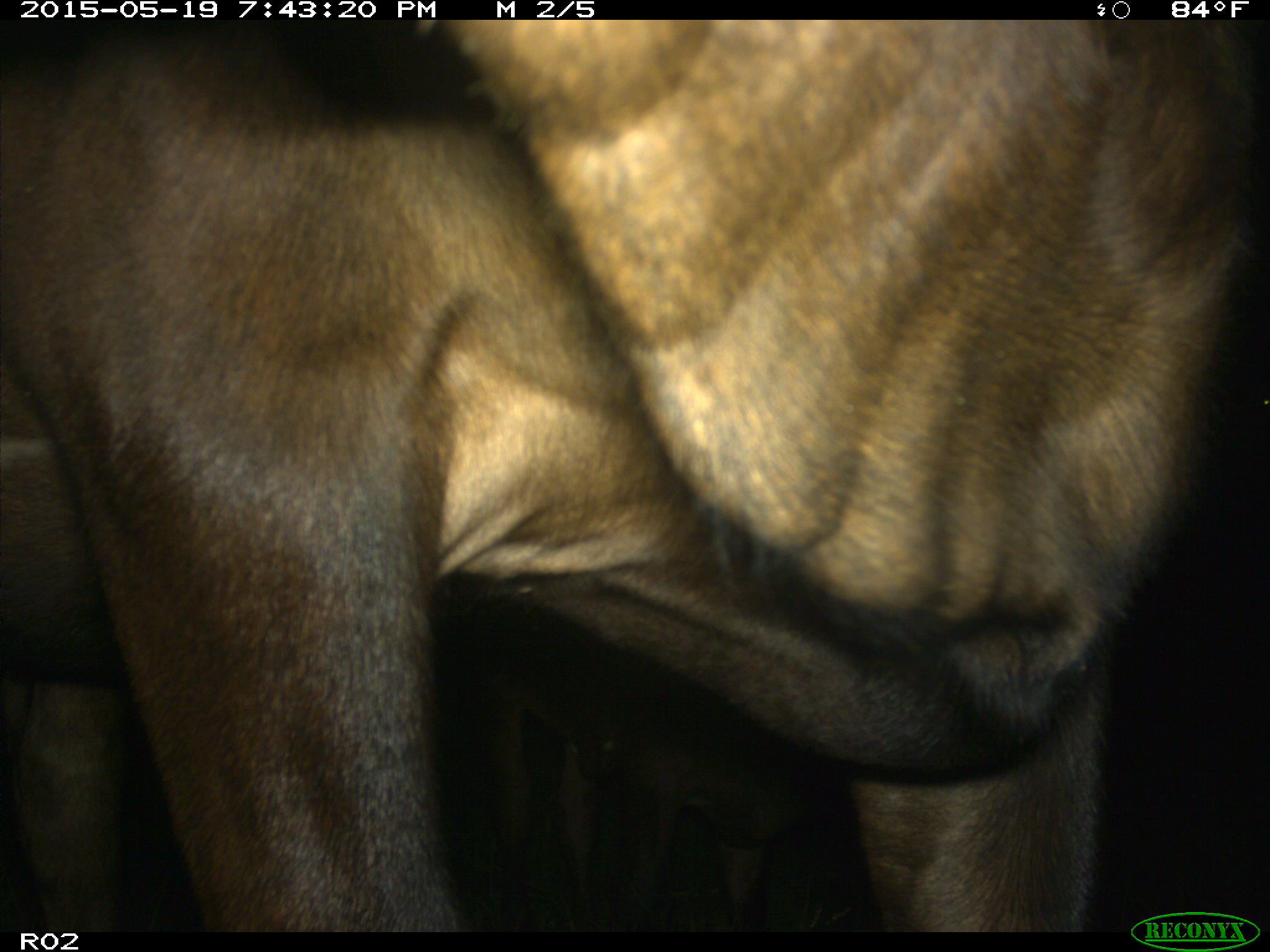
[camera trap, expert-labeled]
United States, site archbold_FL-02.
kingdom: Animalia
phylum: Chordata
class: Mammalia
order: Artiodactyla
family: Bovidae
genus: Bos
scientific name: Bos taurus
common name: domestic cow